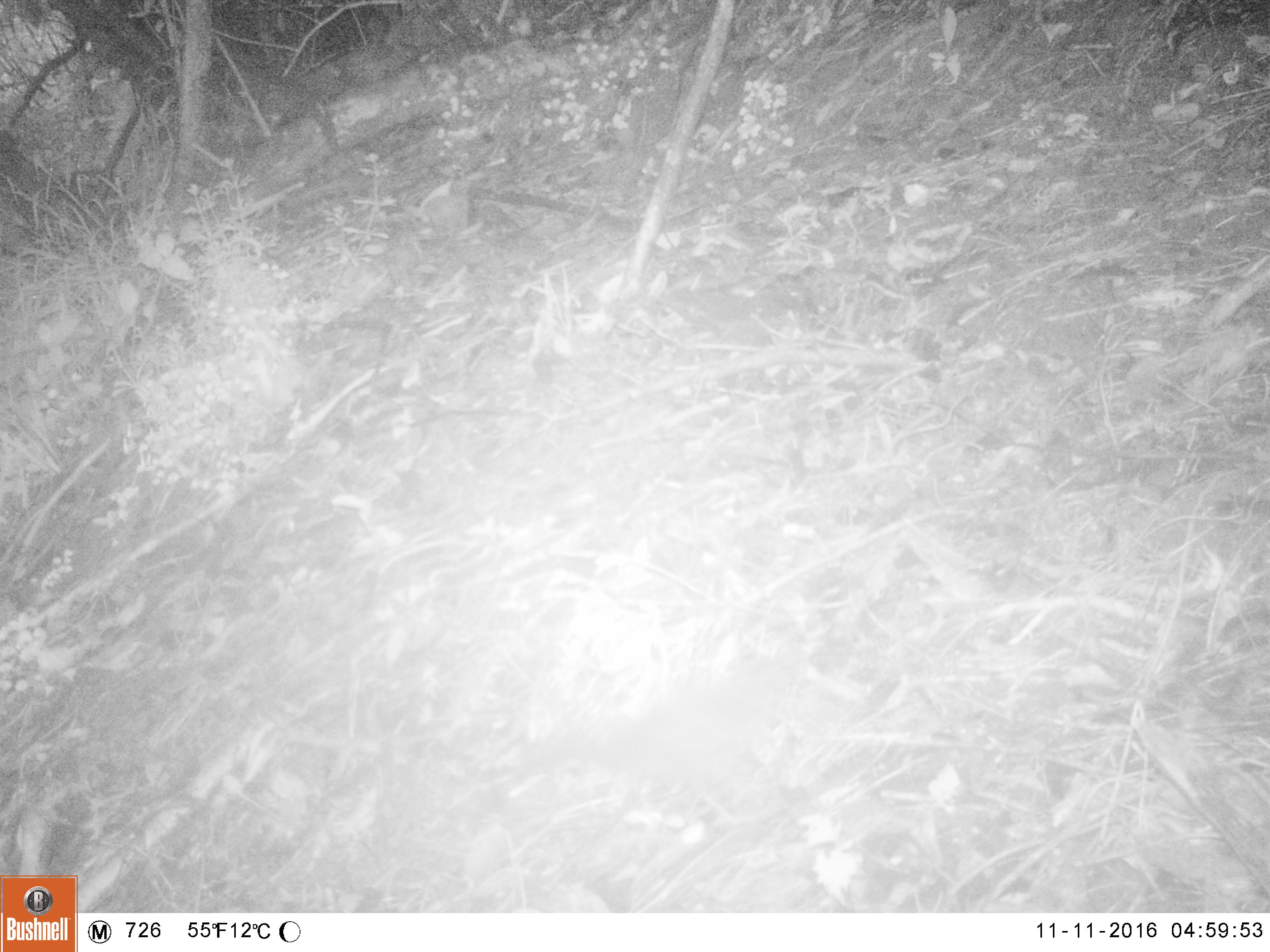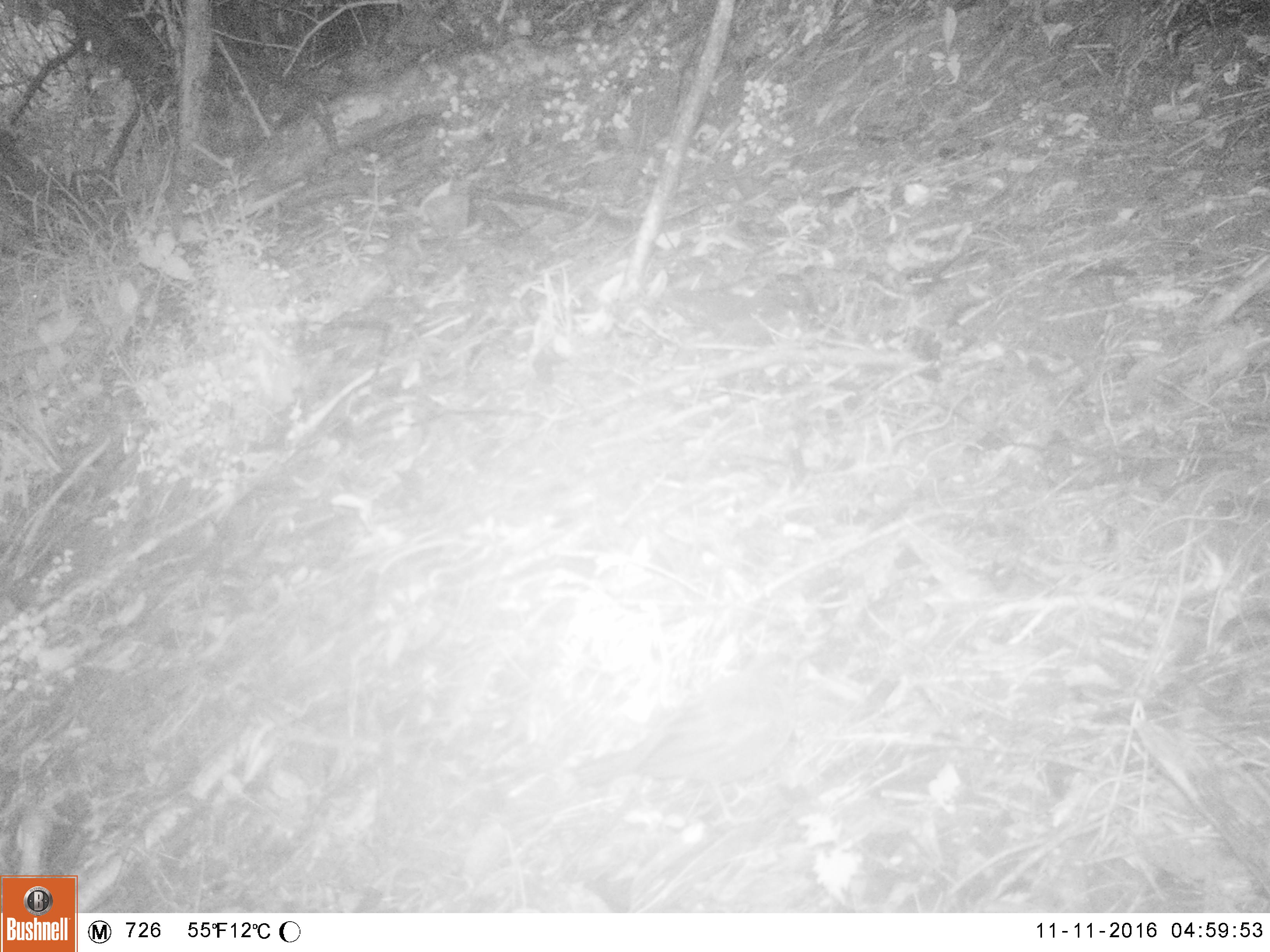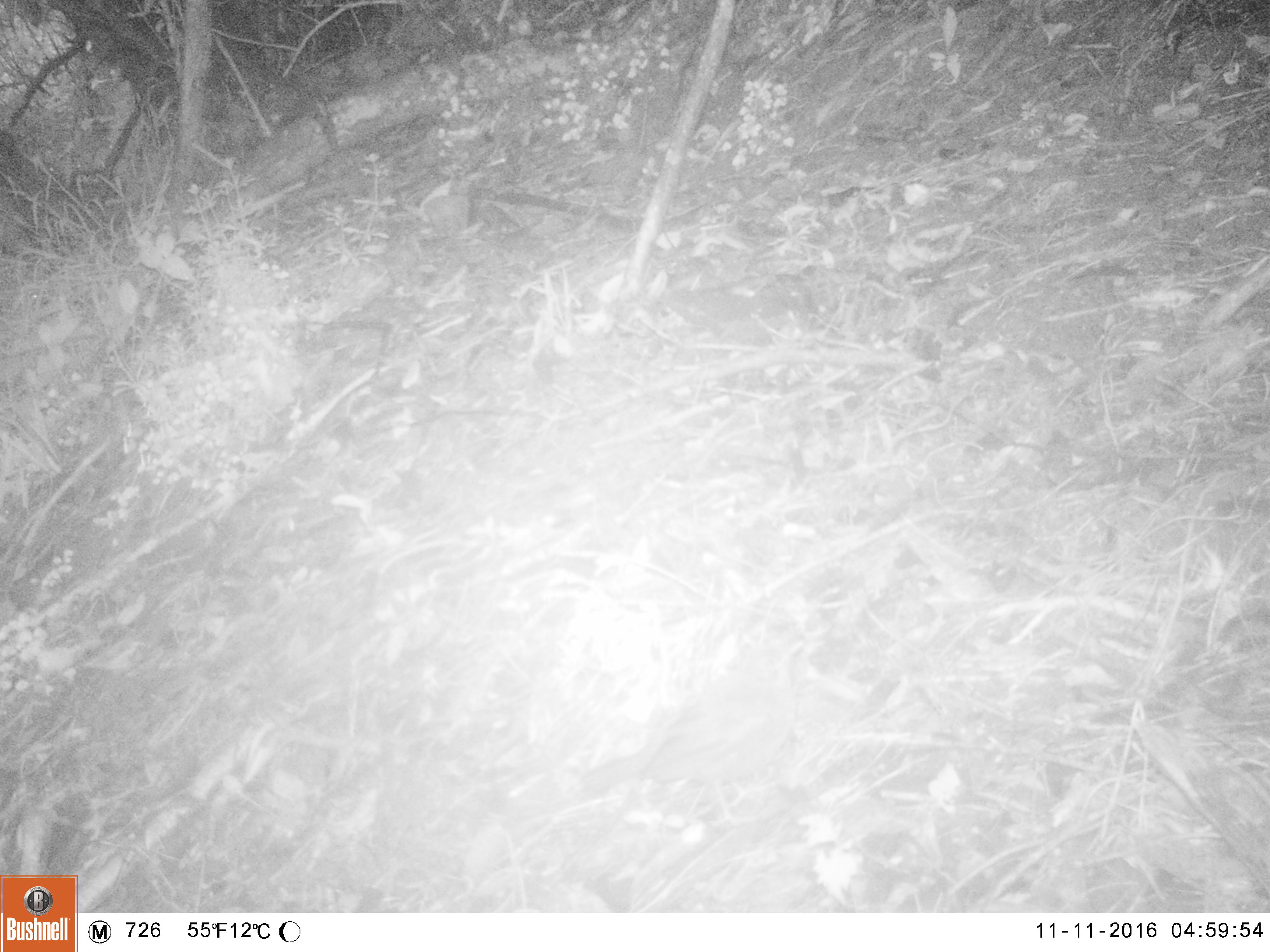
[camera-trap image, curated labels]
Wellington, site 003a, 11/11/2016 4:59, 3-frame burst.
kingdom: Animalia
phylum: Chordata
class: Aves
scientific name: Aves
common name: bird